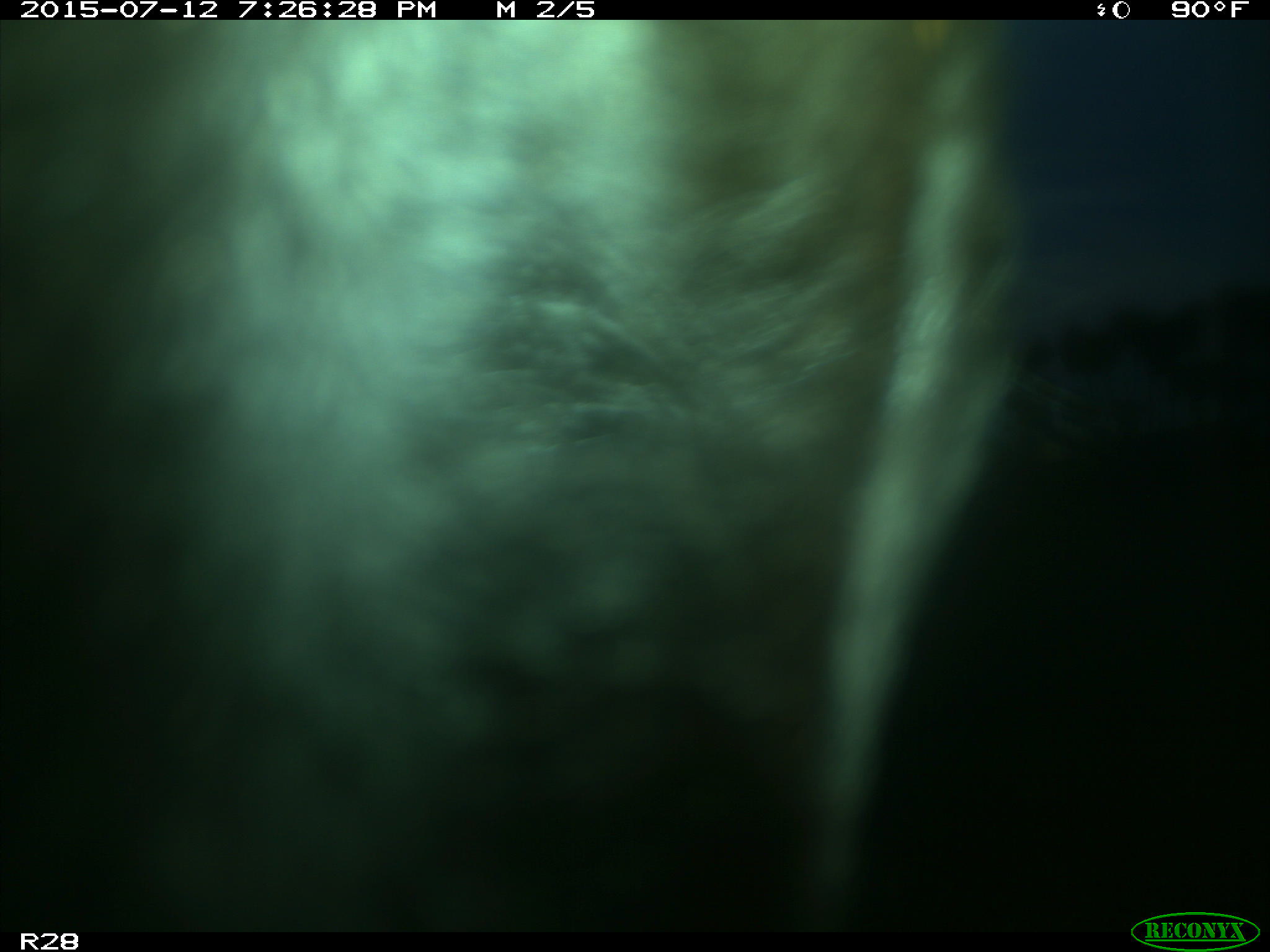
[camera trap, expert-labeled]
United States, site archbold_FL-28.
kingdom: Animalia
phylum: Chordata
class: Mammalia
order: Artiodactyla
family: Bovidae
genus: Bos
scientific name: Bos taurus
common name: domestic cow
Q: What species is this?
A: Bos taurus (domestic cow).